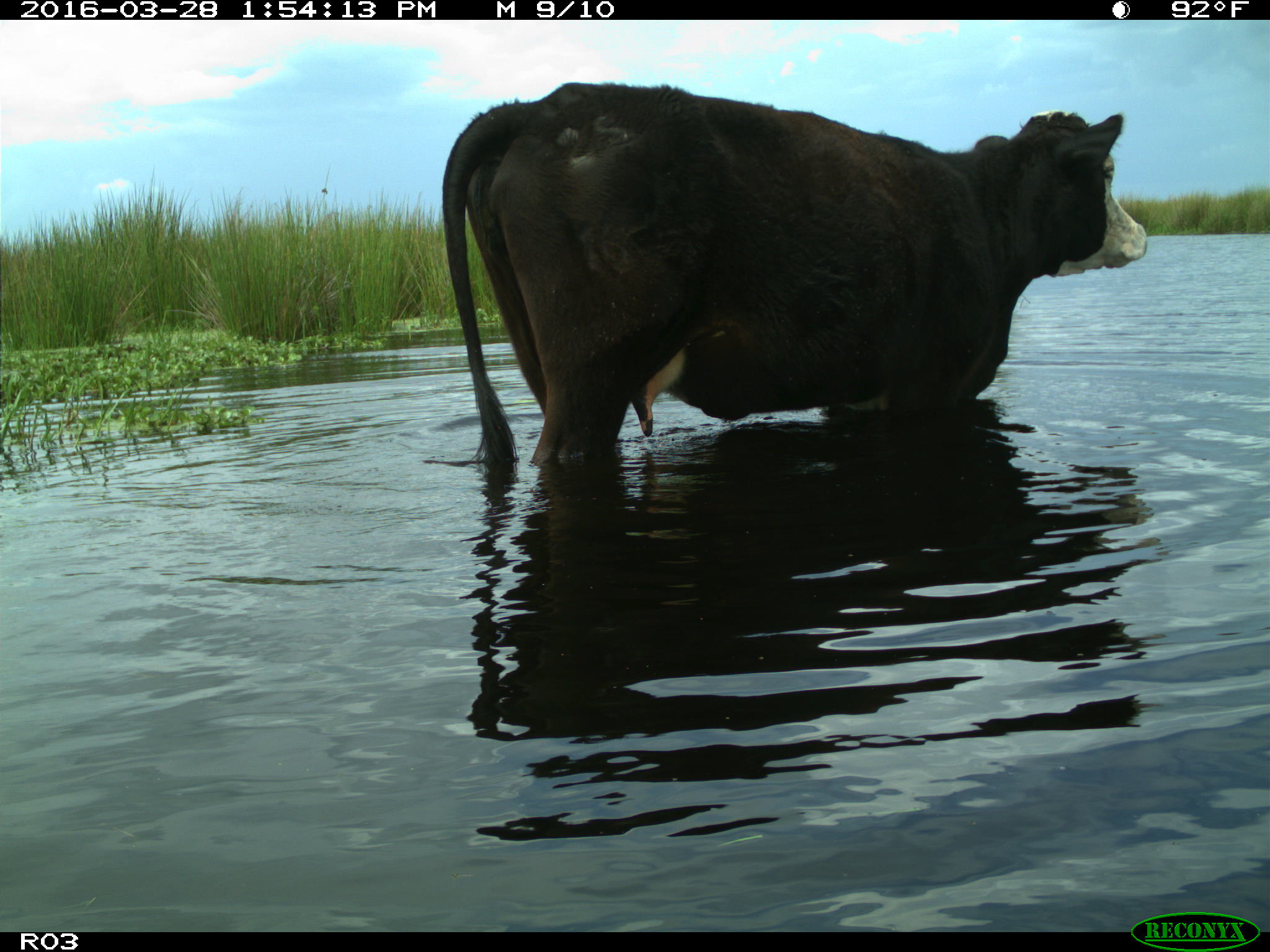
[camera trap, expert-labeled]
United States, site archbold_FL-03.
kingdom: Animalia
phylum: Chordata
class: Mammalia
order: Artiodactyla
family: Bovidae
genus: Bos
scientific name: Bos taurus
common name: domestic cow